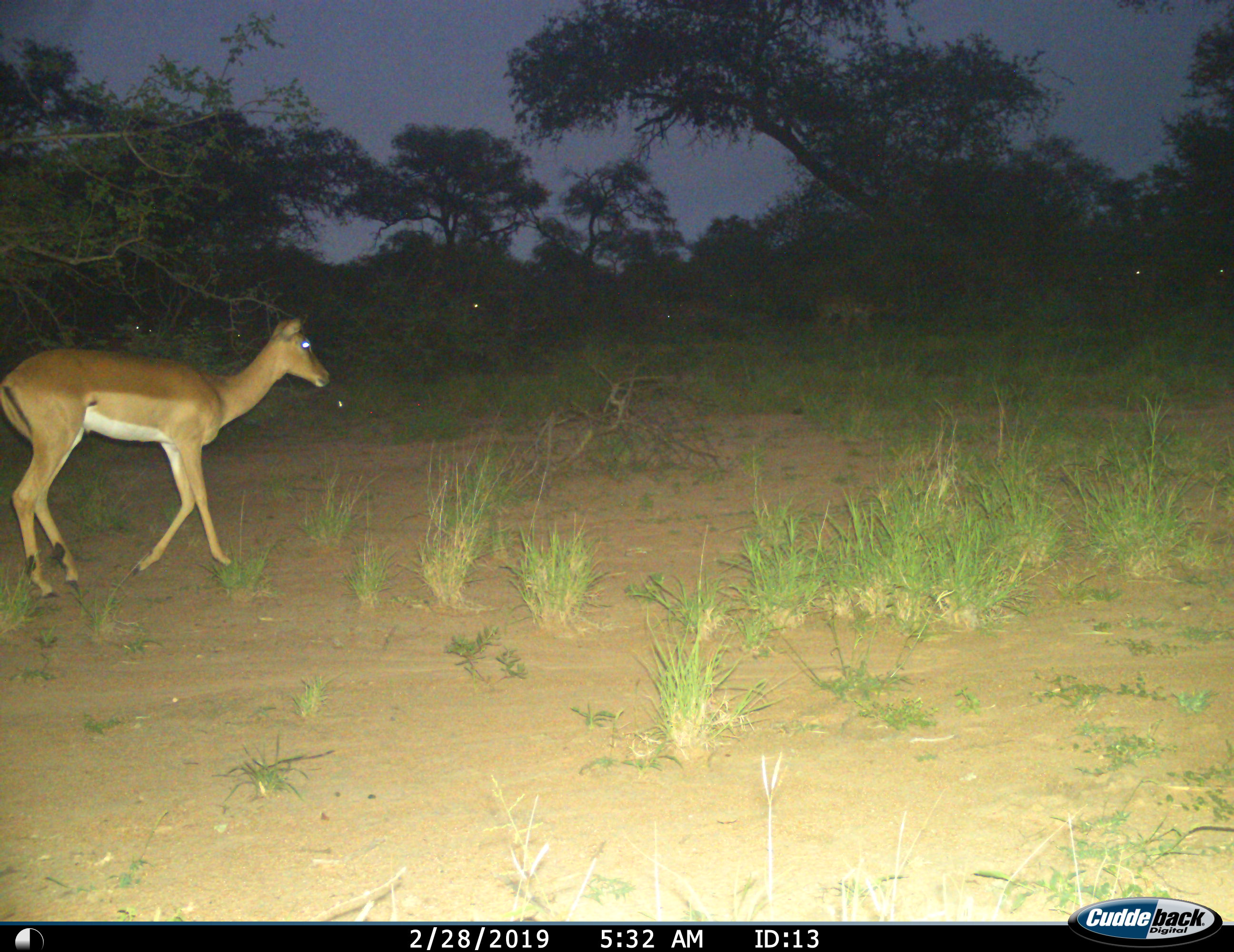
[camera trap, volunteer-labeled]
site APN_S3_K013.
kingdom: Animalia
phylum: Chordata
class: Mammalia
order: Artiodactyla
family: Bovidae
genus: Aepyceros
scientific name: Aepyceros melampus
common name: impala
Impala (Aepyceros melampus), count 1. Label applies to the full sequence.